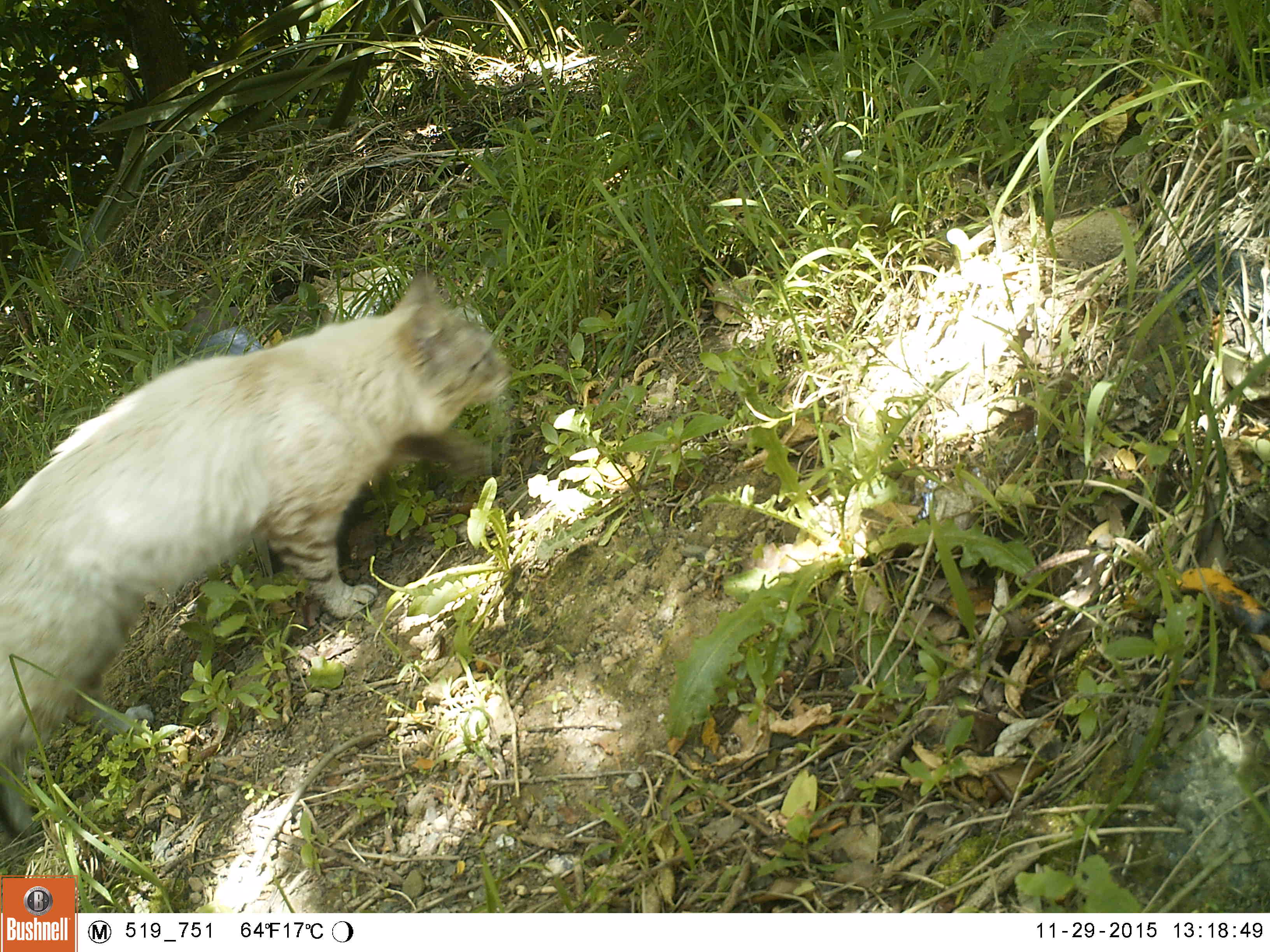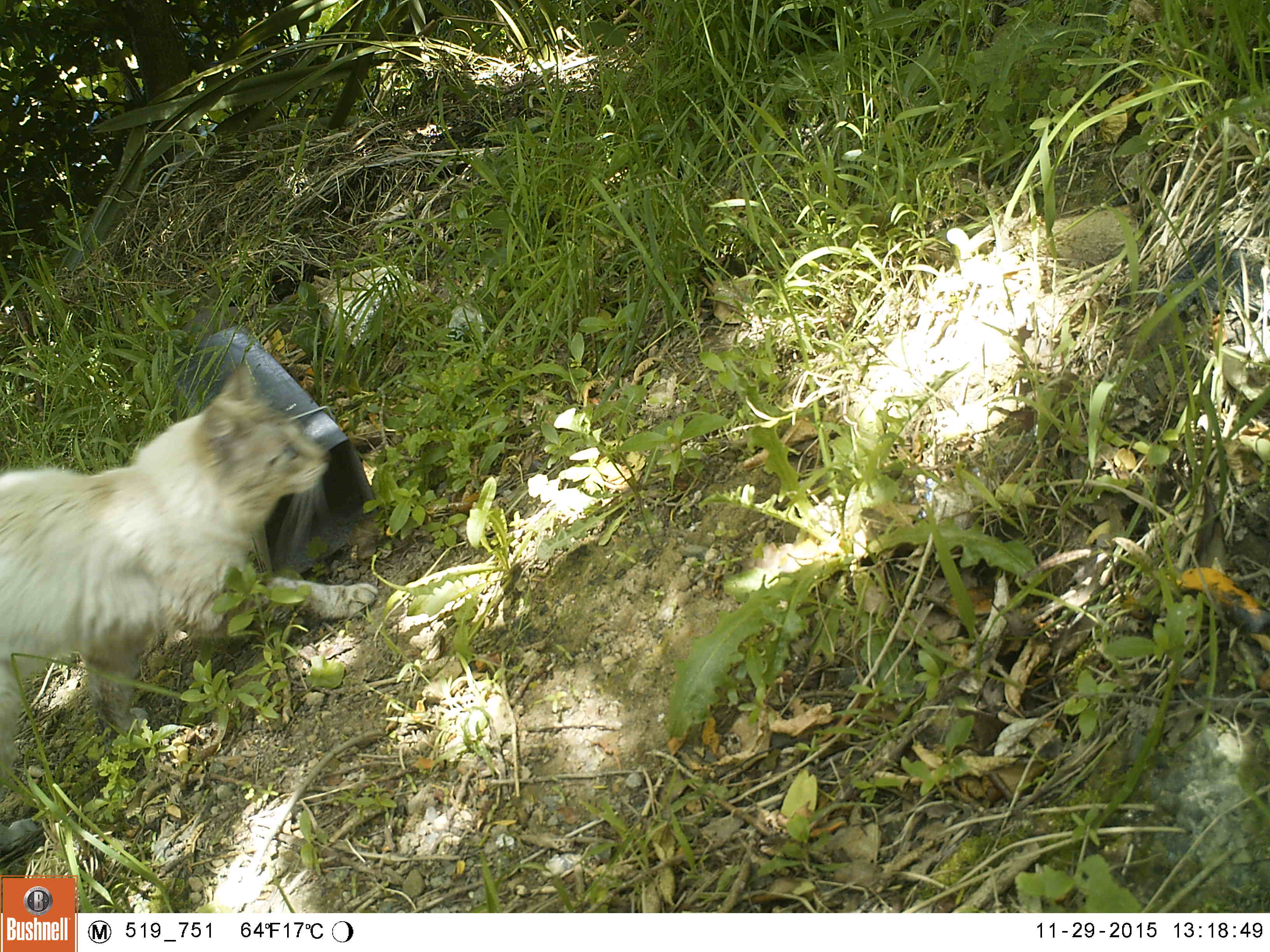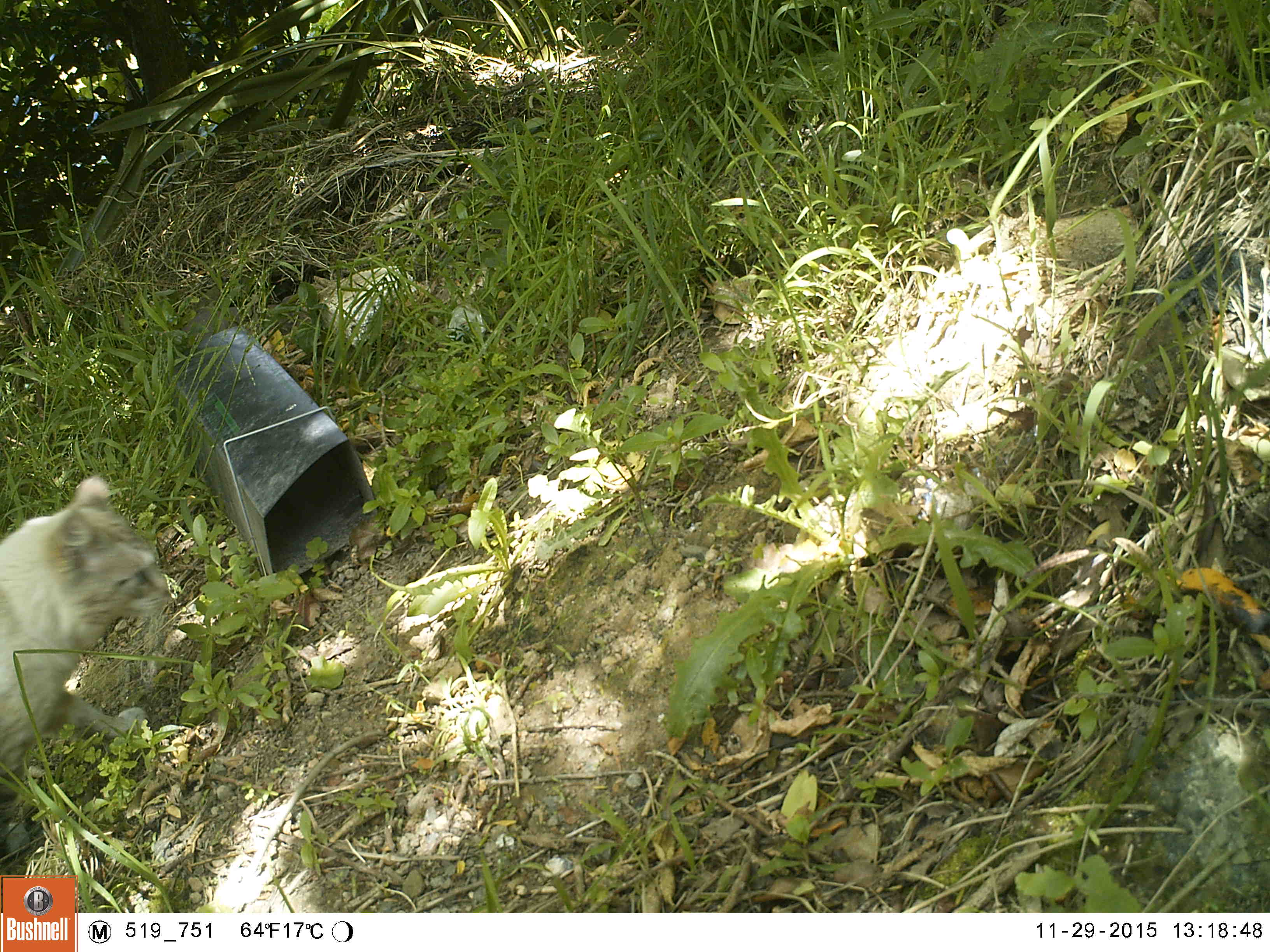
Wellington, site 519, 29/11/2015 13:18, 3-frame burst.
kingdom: Animalia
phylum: Chordata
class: Mammalia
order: Carnivora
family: Felidae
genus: Felis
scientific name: Felis catus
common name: cat